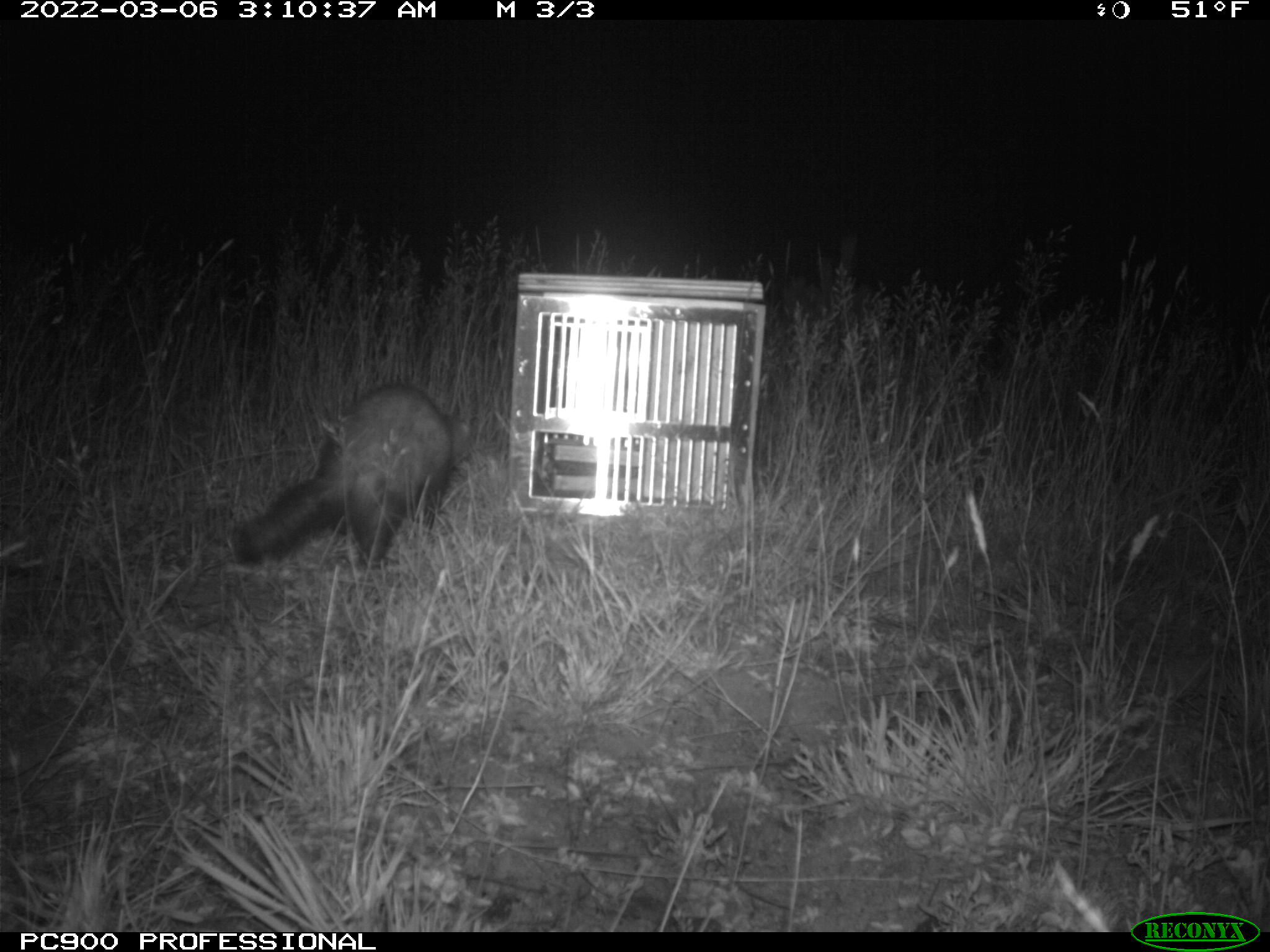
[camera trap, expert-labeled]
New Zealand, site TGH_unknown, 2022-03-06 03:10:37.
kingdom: Animalia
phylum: Chordata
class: Mammalia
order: Carnivora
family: Mustelidae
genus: Mustela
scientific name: Mustela furo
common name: ferret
Ferret (Mustela furo).